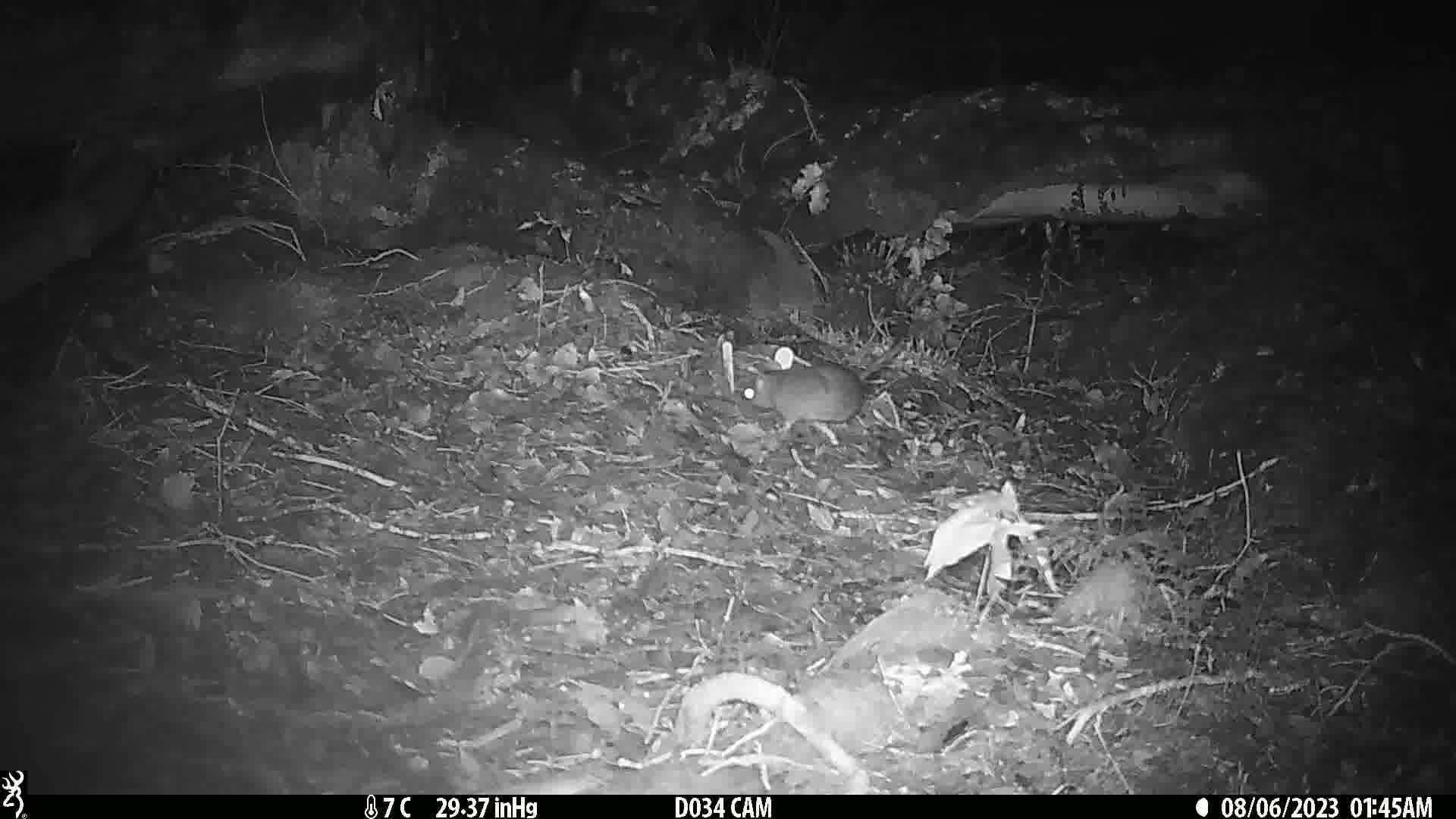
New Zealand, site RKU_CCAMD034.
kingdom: Animalia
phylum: Chordata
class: Mammalia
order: Rodentia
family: Muridae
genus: Rattus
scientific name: Rattus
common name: rat